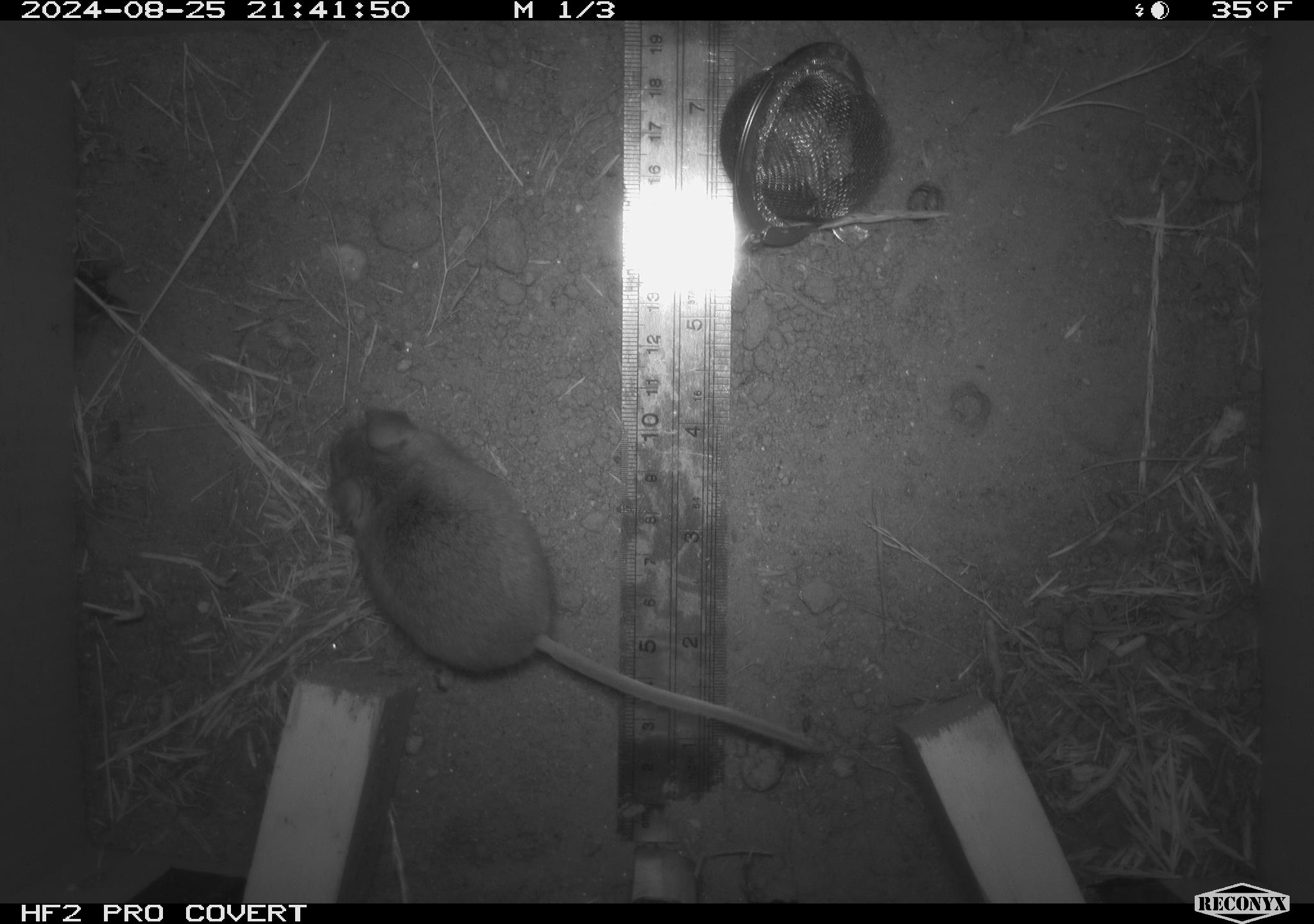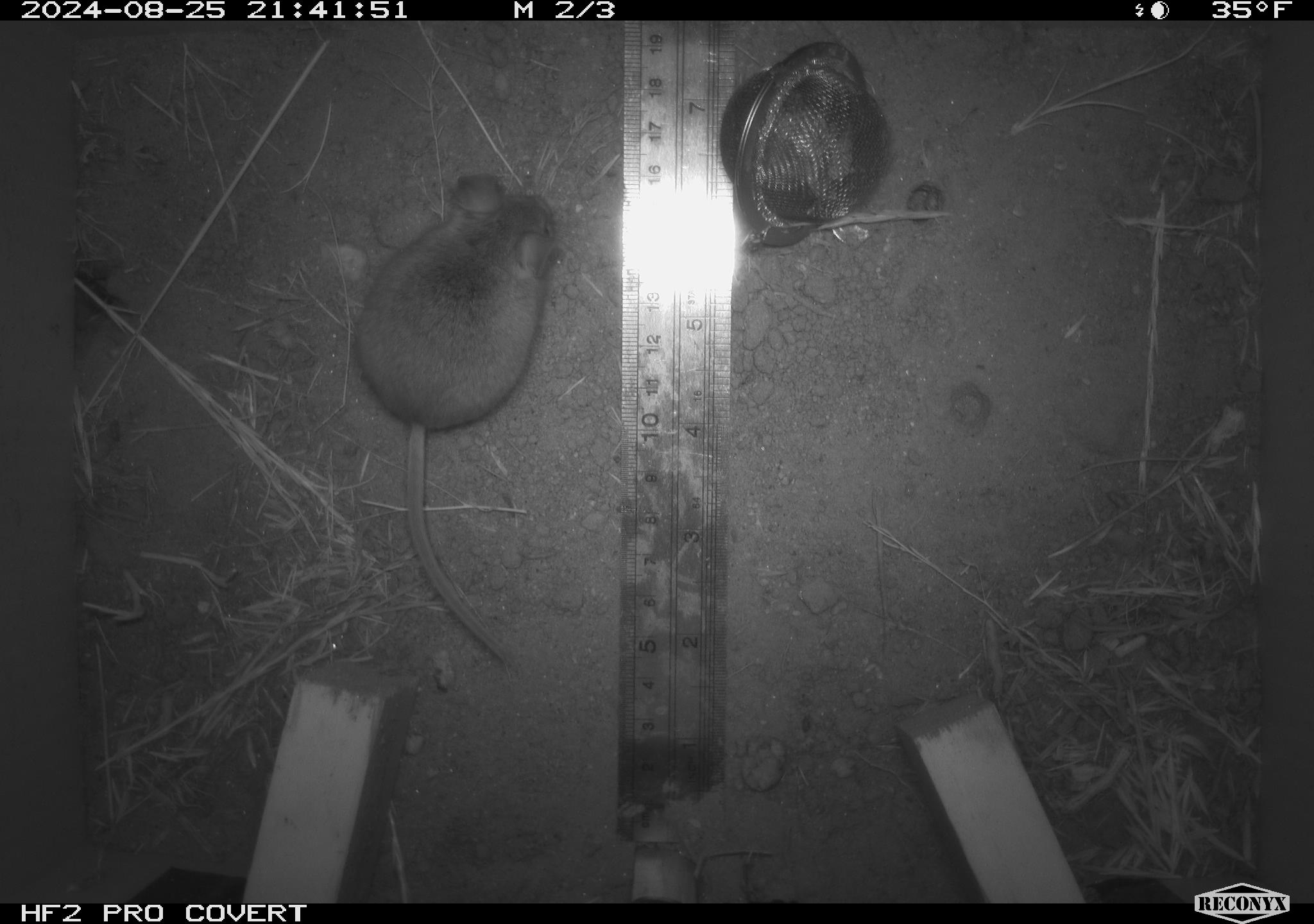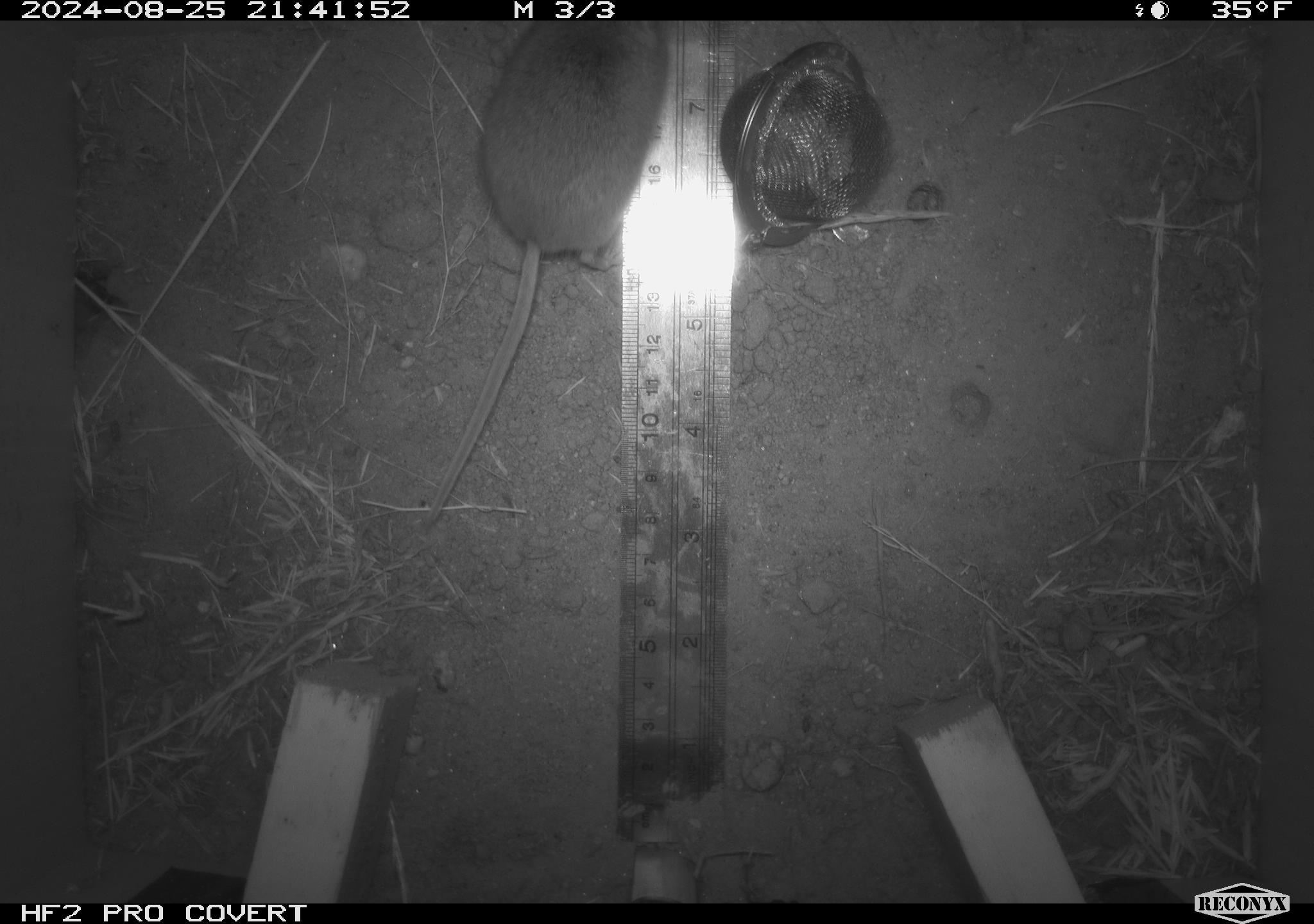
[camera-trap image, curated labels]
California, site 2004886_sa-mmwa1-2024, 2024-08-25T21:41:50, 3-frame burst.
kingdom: Animalia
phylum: Chordata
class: Mammalia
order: Rodentia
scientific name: Rodentia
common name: mouse species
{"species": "mouse species (Rodentia)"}